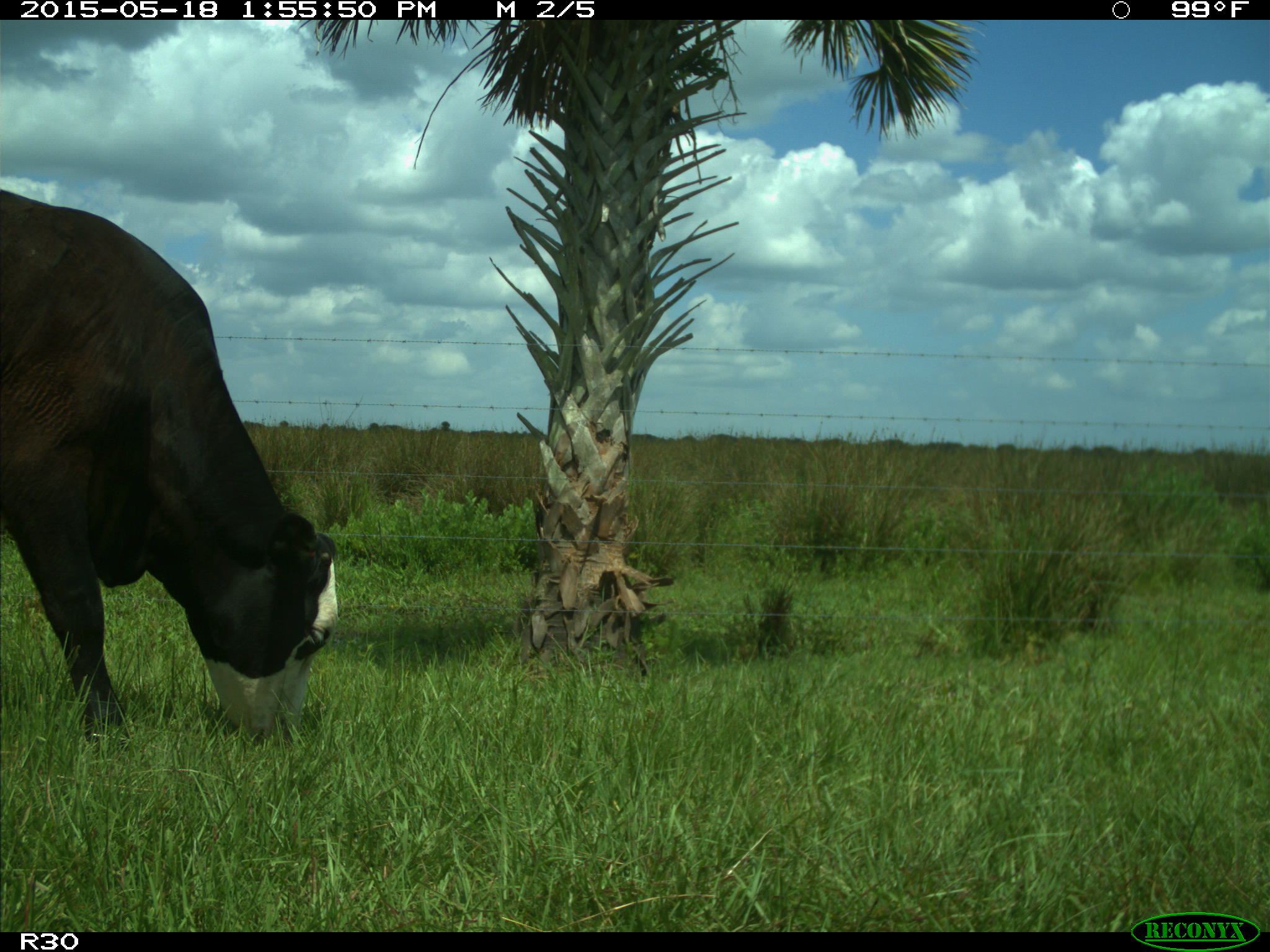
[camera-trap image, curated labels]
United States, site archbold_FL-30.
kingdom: Animalia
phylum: Chordata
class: Mammalia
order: Artiodactyla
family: Bovidae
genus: Bos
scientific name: Bos taurus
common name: domestic cow